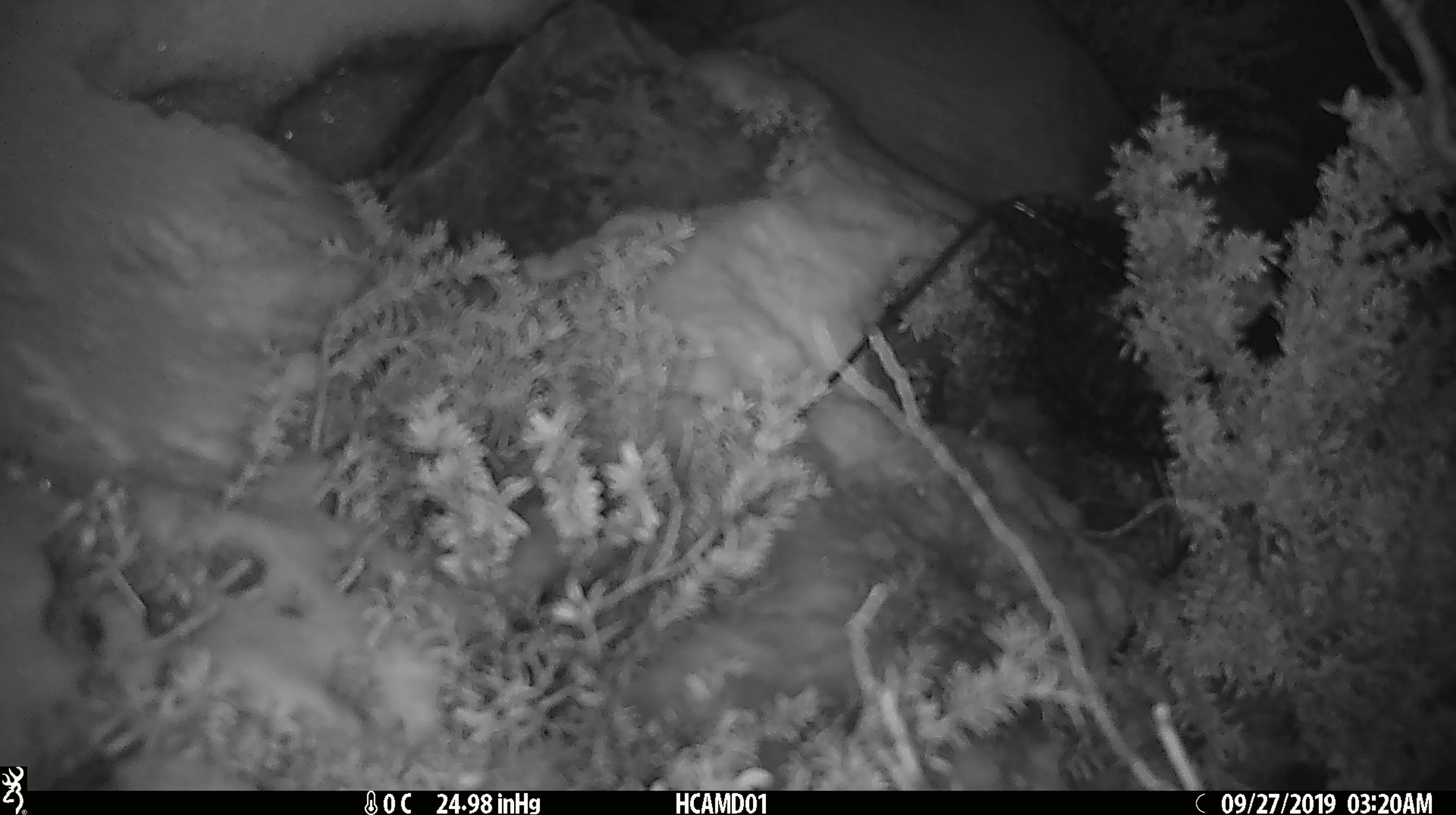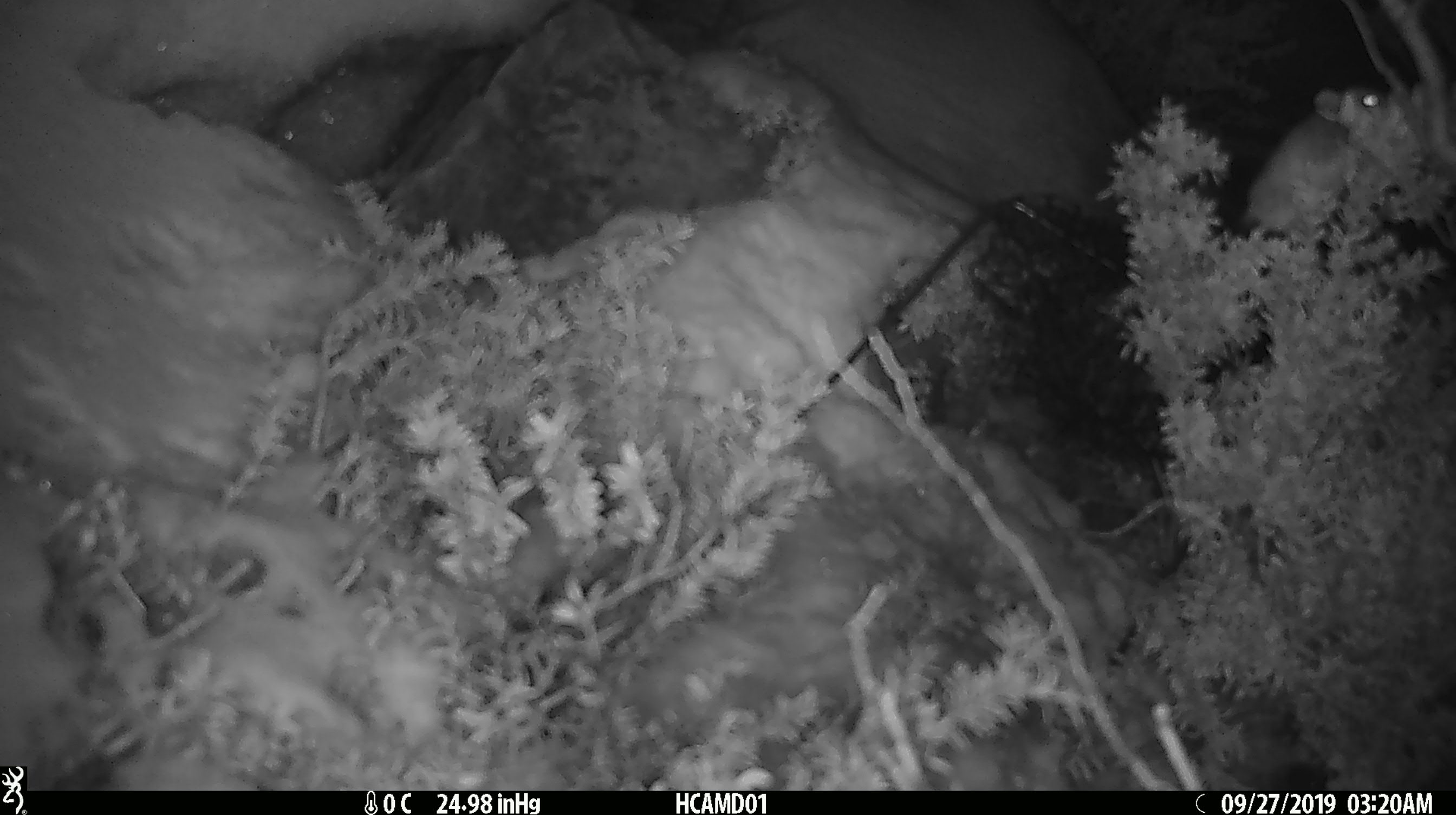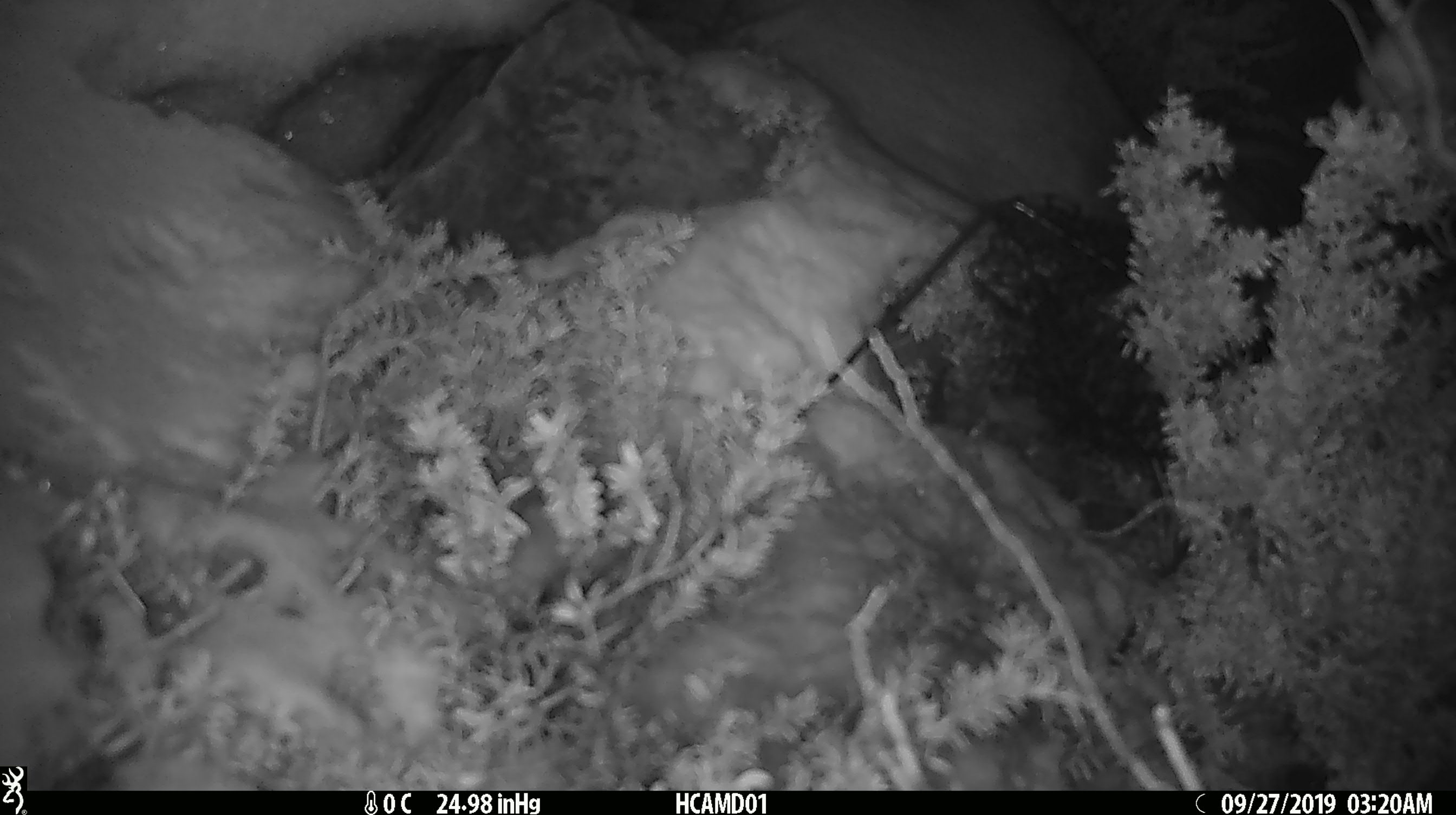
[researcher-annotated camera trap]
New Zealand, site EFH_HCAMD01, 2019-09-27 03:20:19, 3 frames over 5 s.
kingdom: Animalia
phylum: Chordata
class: Mammalia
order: Rodentia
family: Muridae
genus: Mus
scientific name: Mus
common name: mouse